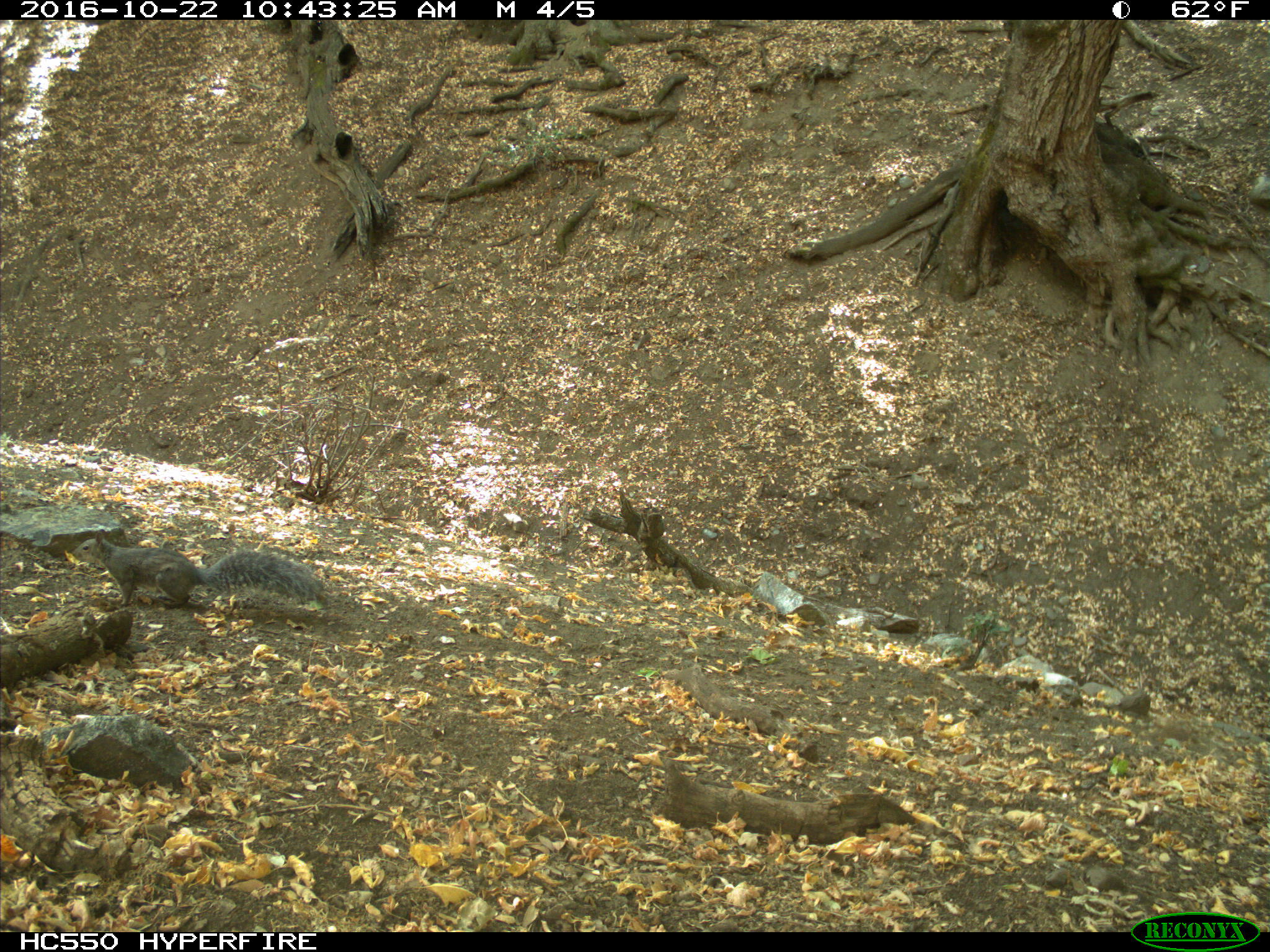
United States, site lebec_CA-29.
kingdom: Animalia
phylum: Chordata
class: Mammalia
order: Rodentia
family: Sciuridae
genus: Sciurus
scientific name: Sciurus carolinensis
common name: eastern gray squirrel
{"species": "Sciurus carolinensis (eastern gray squirrel)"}